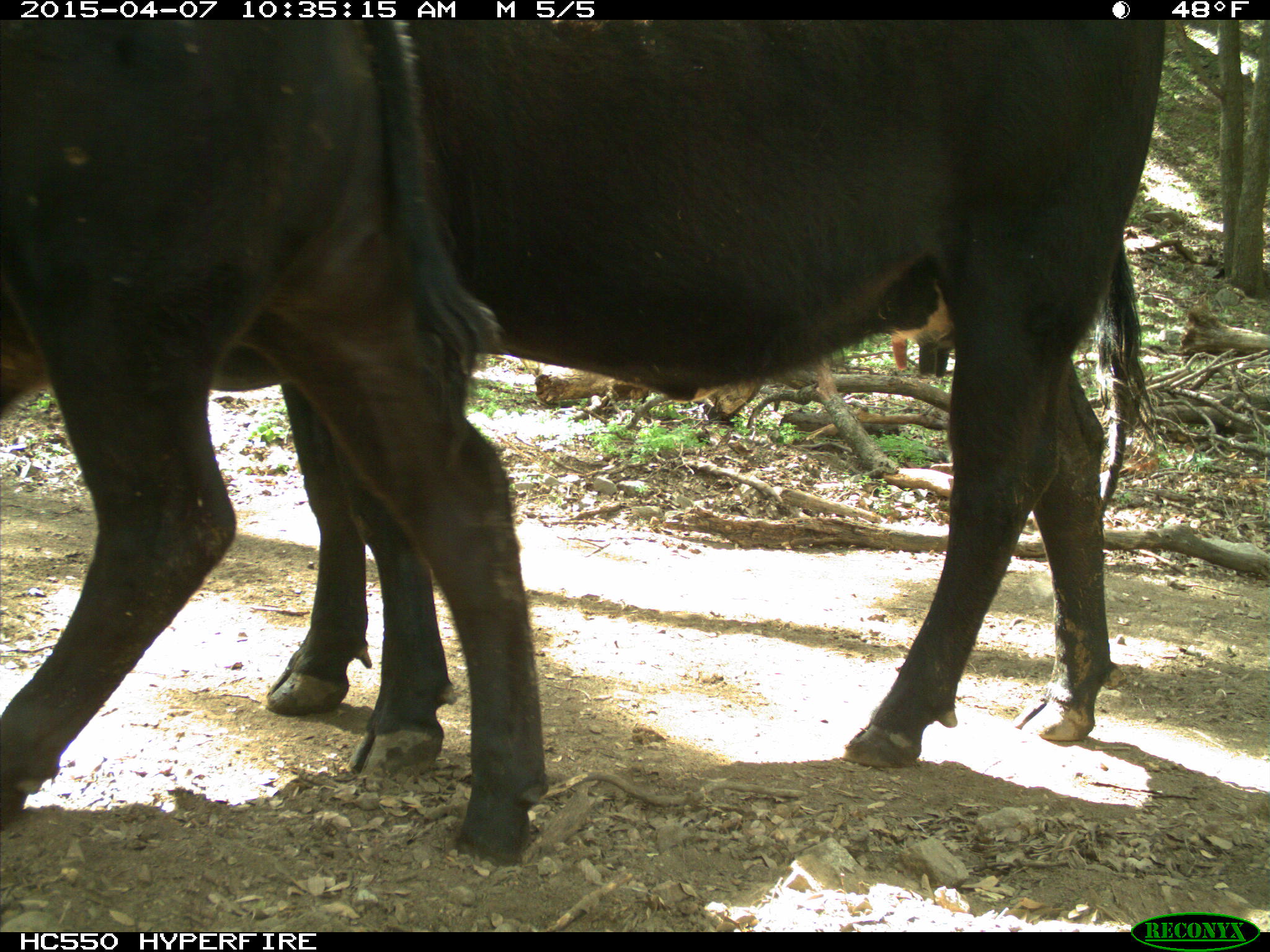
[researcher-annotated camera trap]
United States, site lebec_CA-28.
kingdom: Animalia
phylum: Chordata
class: Mammalia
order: Artiodactyla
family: Bovidae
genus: Bos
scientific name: Bos taurus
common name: domestic cow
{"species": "Bos taurus (domestic cow)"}